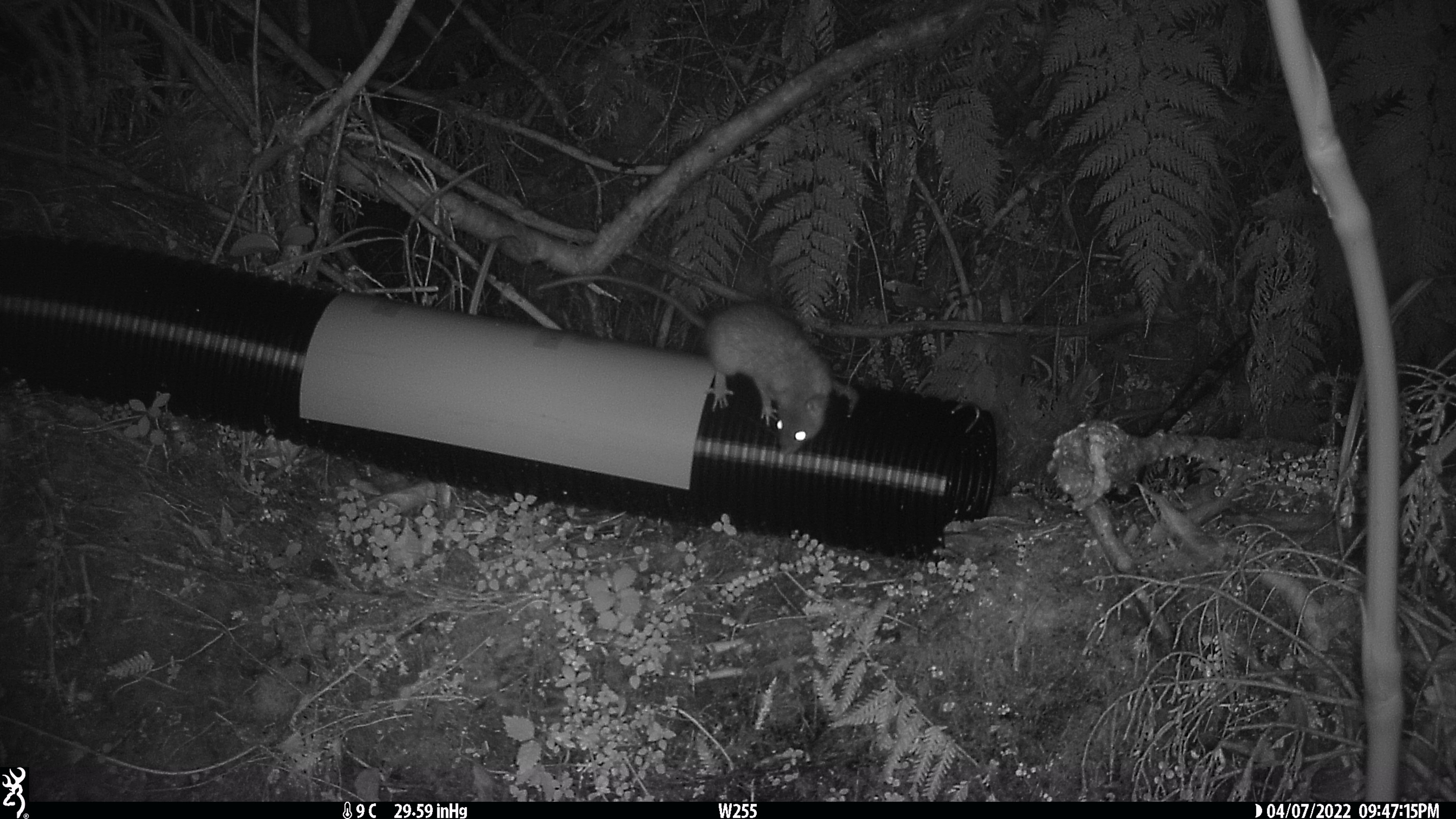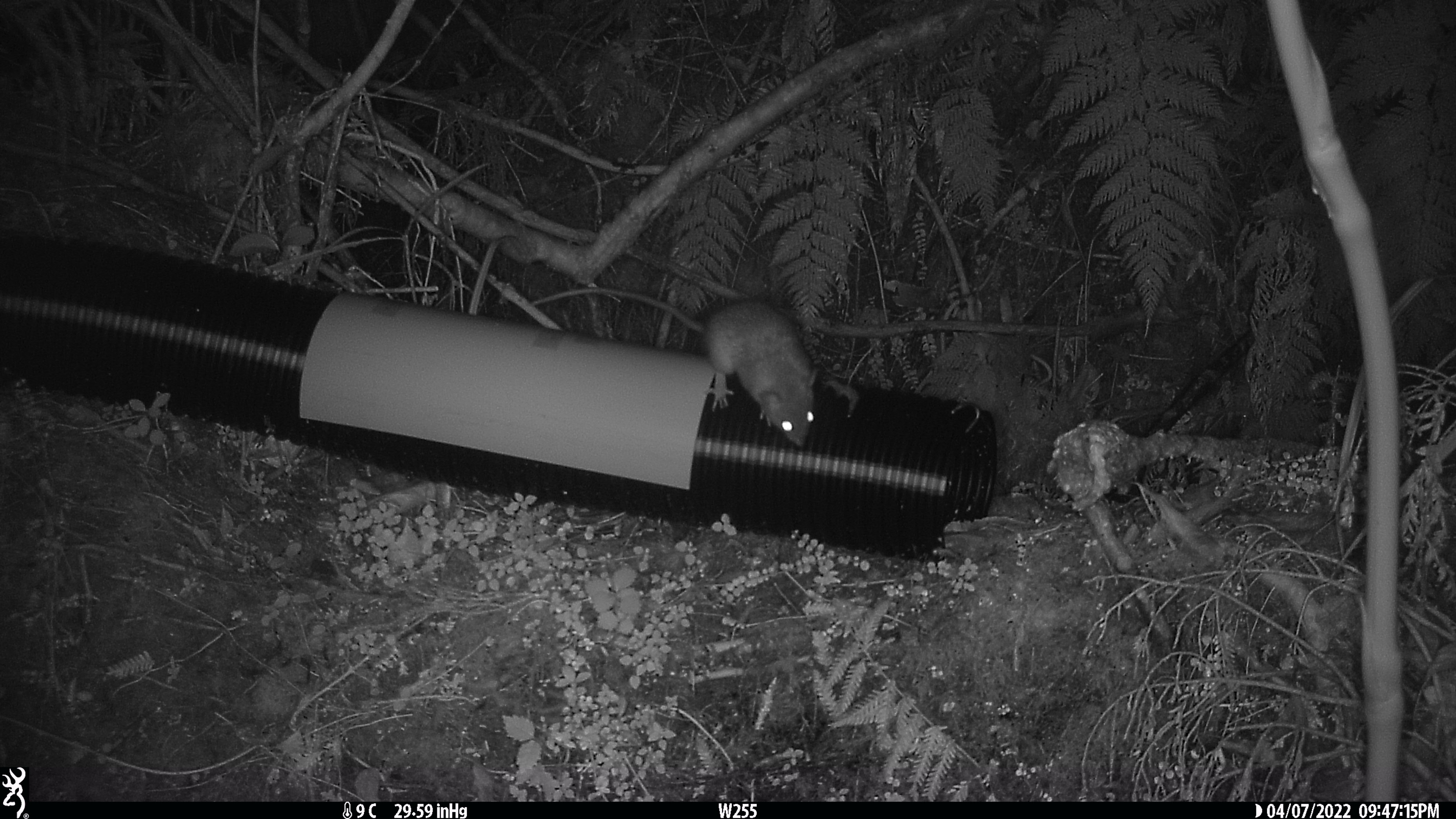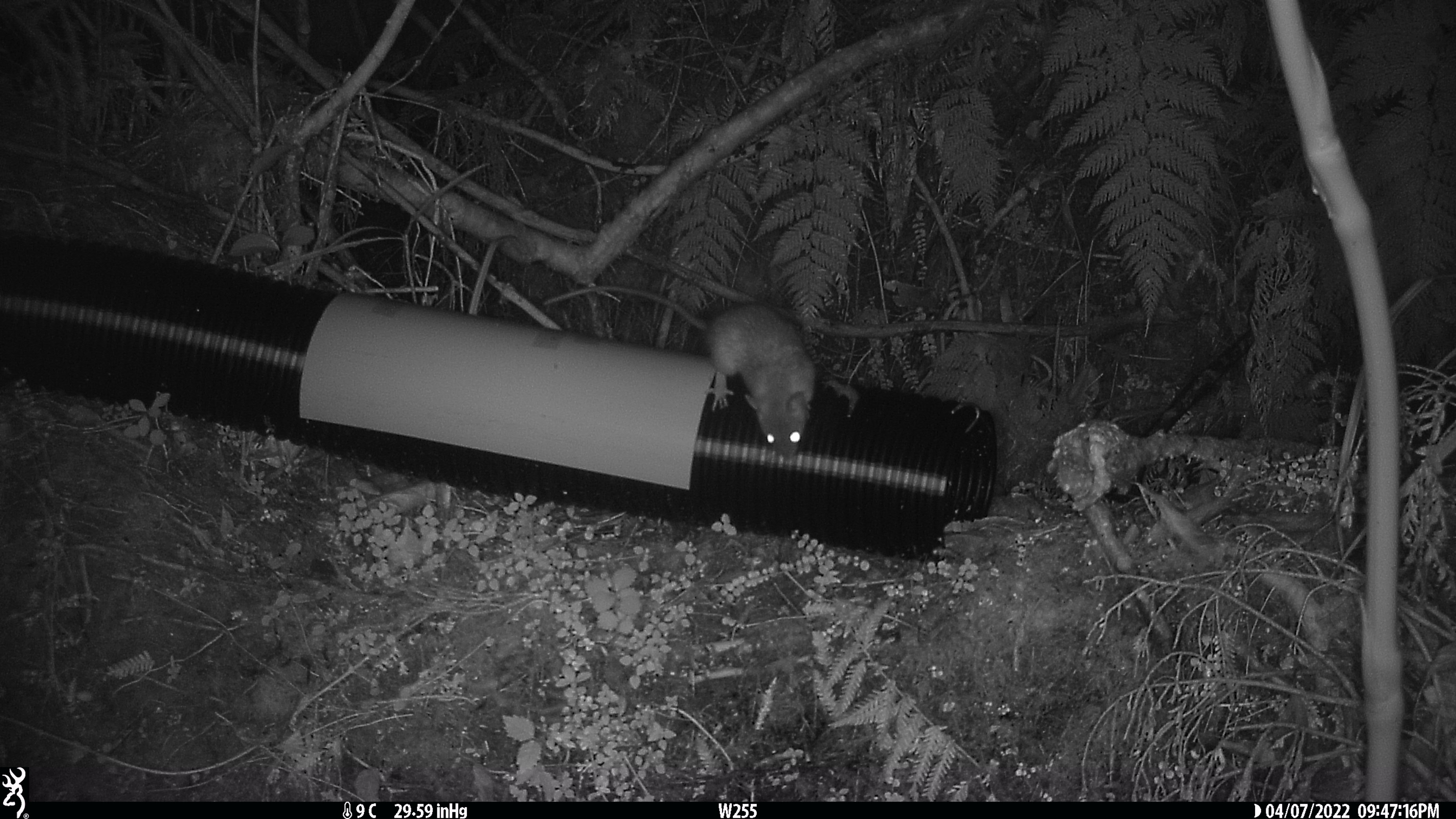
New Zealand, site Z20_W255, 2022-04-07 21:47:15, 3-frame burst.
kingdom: Animalia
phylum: Chordata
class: Mammalia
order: Rodentia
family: Muridae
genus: Rattus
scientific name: Rattus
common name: rat